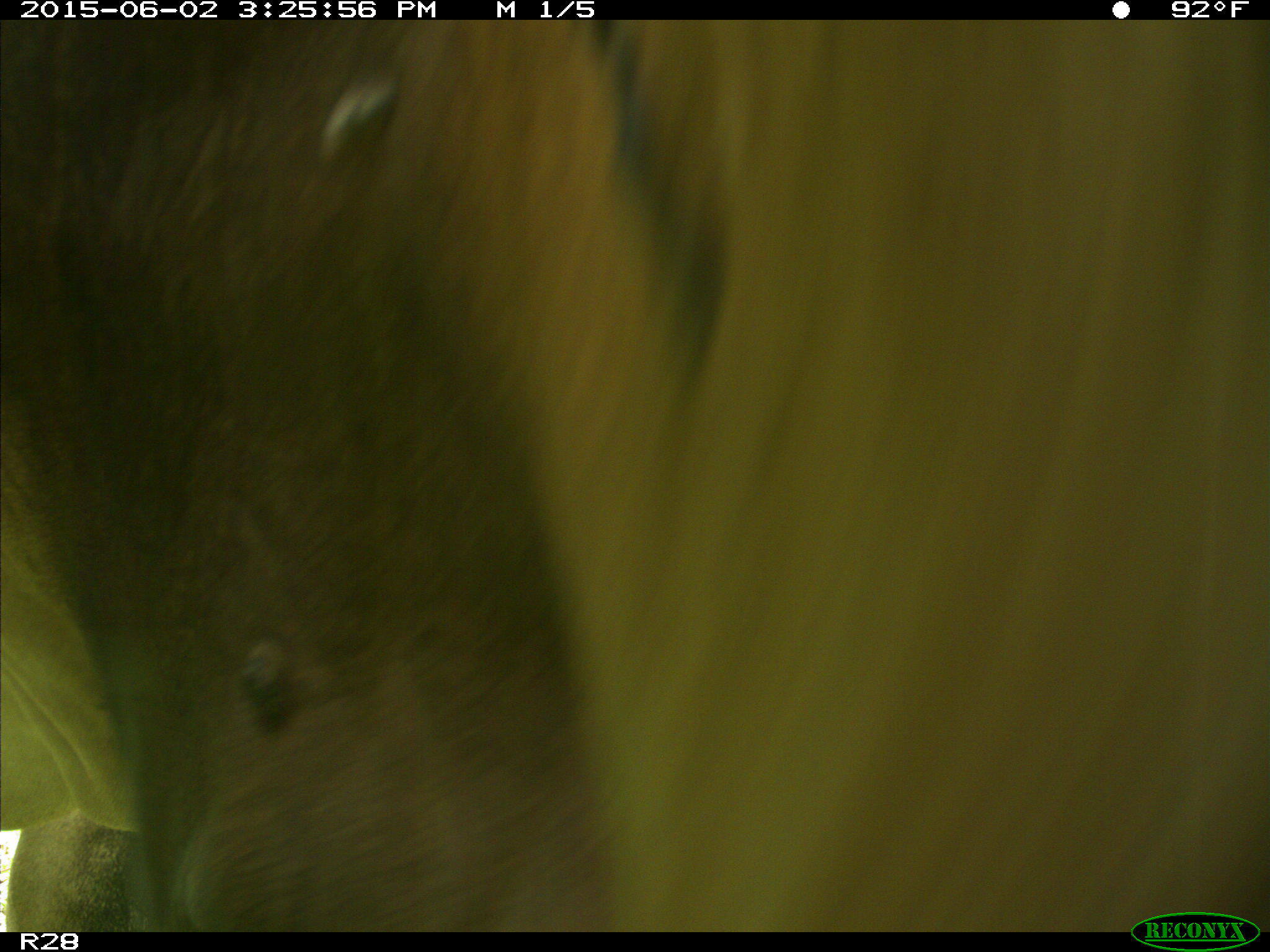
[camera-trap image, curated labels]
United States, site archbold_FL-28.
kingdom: Animalia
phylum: Chordata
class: Mammalia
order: Artiodactyla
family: Bovidae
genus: Bos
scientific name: Bos taurus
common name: domestic cow